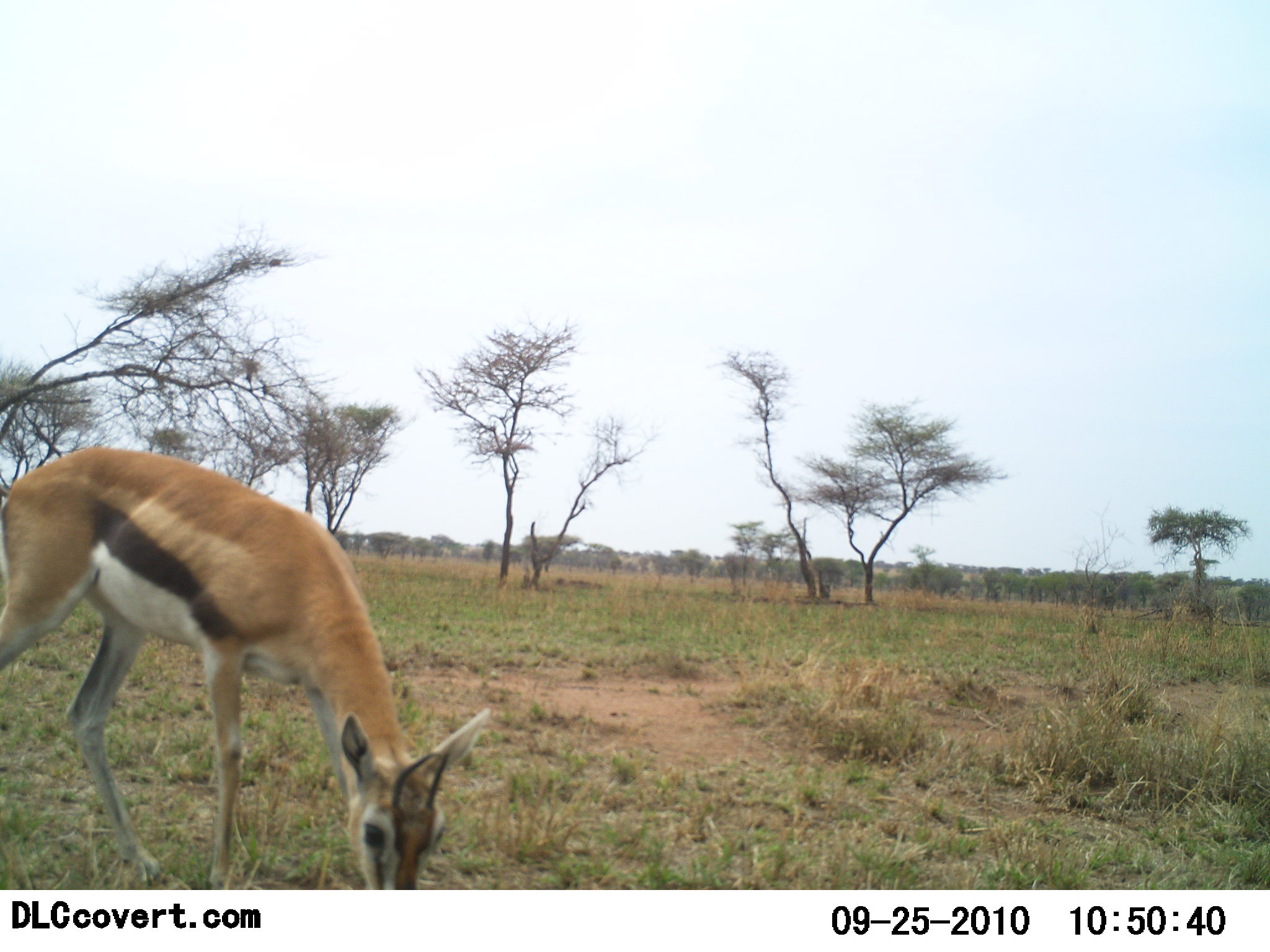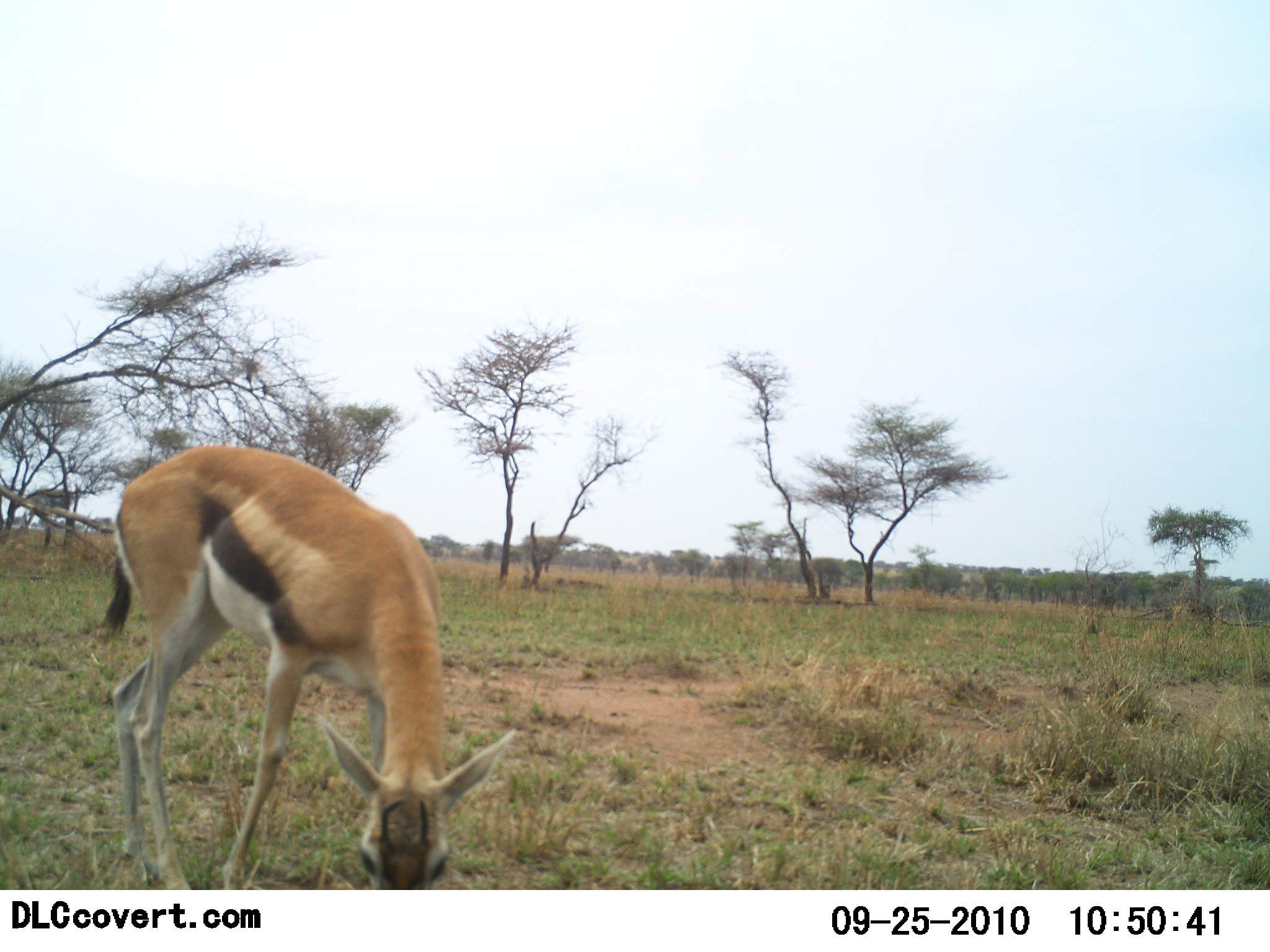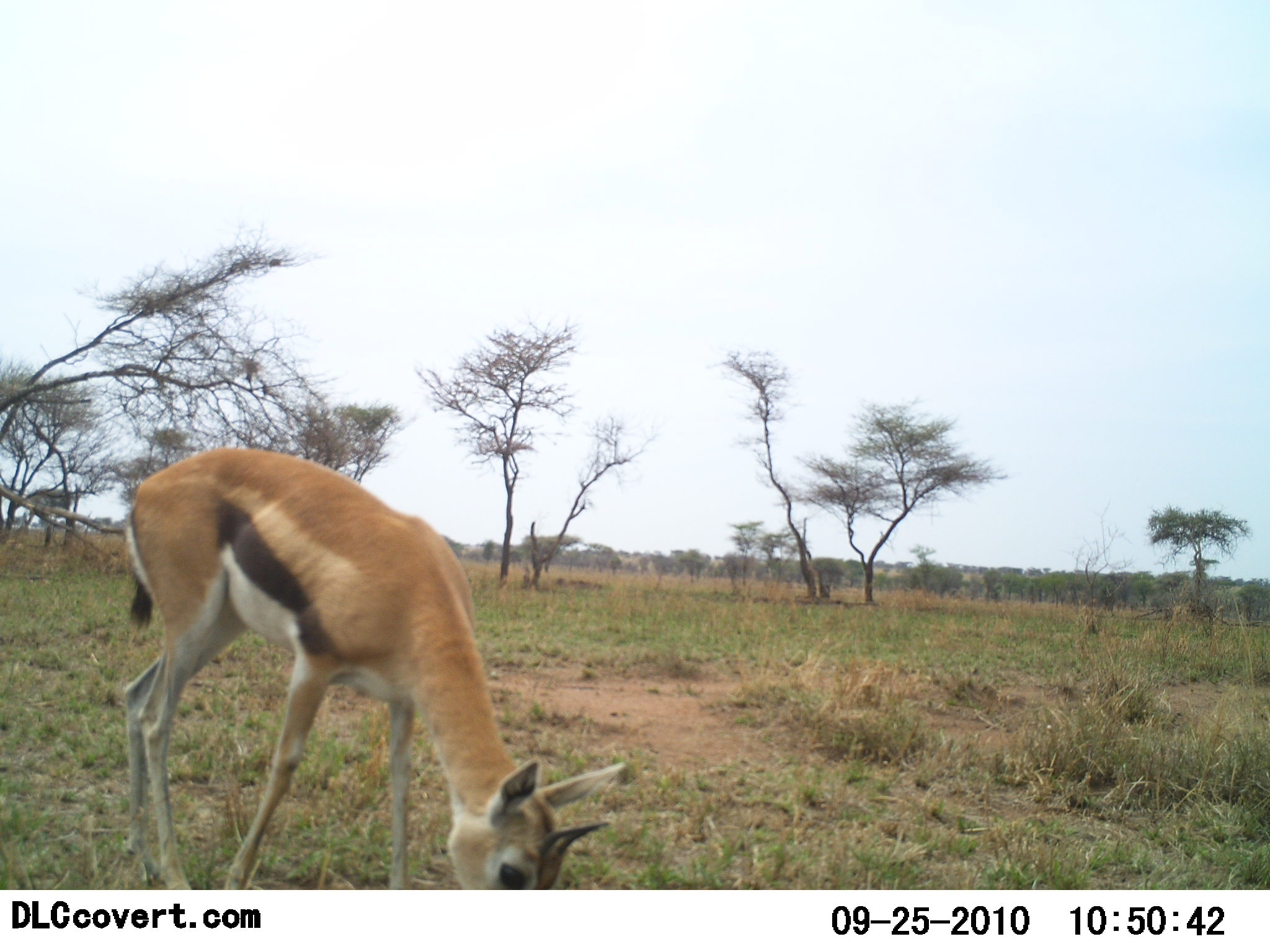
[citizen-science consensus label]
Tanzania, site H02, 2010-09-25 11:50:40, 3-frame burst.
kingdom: Animalia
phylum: Chordata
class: Mammalia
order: Artiodactyla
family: Bovidae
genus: Eudorcas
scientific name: Eudorcas thomsonii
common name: thomson's gazelle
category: gazellethomsons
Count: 1.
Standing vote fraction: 0%.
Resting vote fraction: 0%.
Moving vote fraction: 5%.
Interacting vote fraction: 0%.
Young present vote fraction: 0%.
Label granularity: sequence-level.